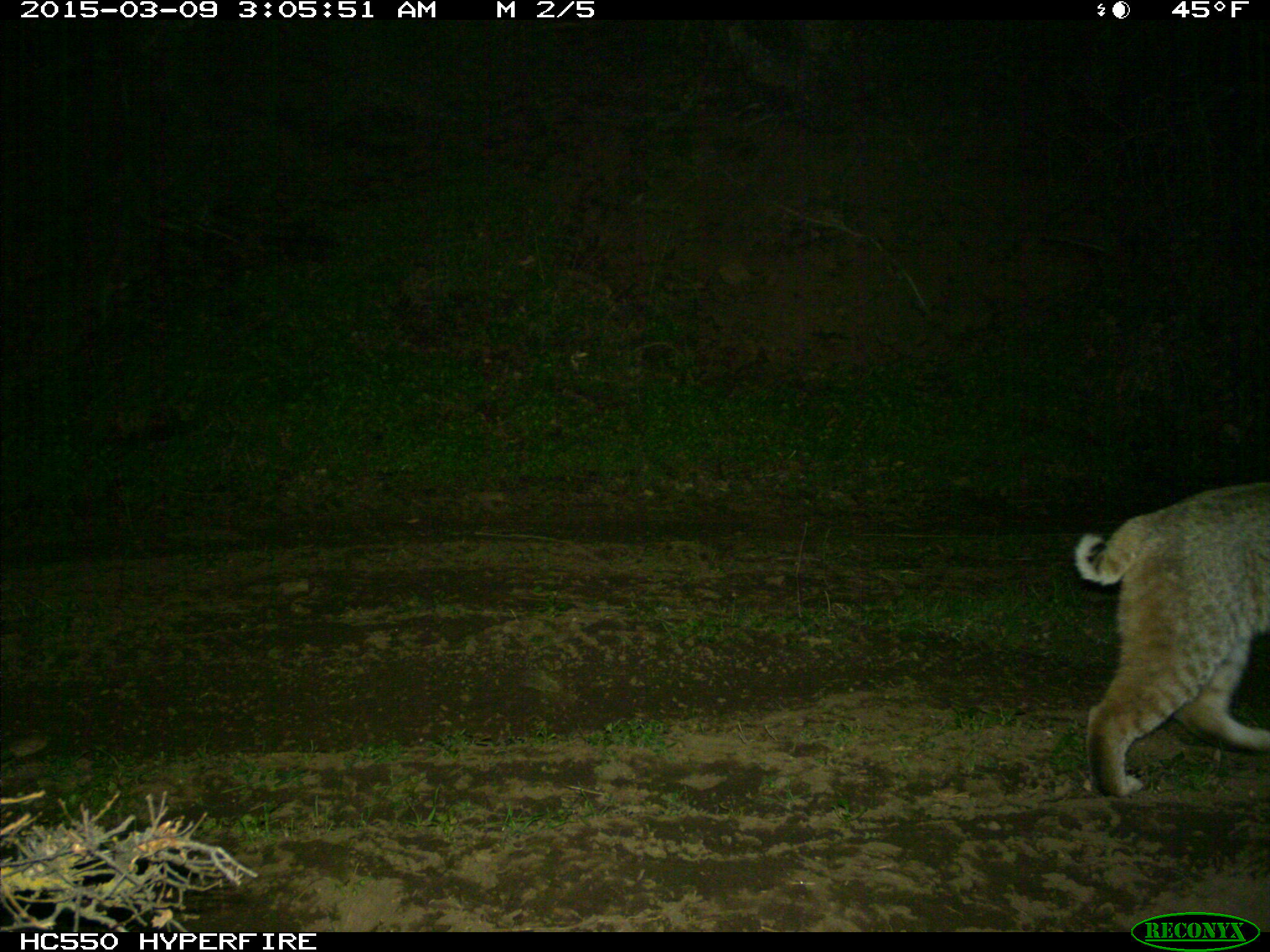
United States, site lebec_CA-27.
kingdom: Animalia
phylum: Chordata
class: Mammalia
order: Carnivora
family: Felidae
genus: Lynx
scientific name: Lynx rufus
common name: bobcat